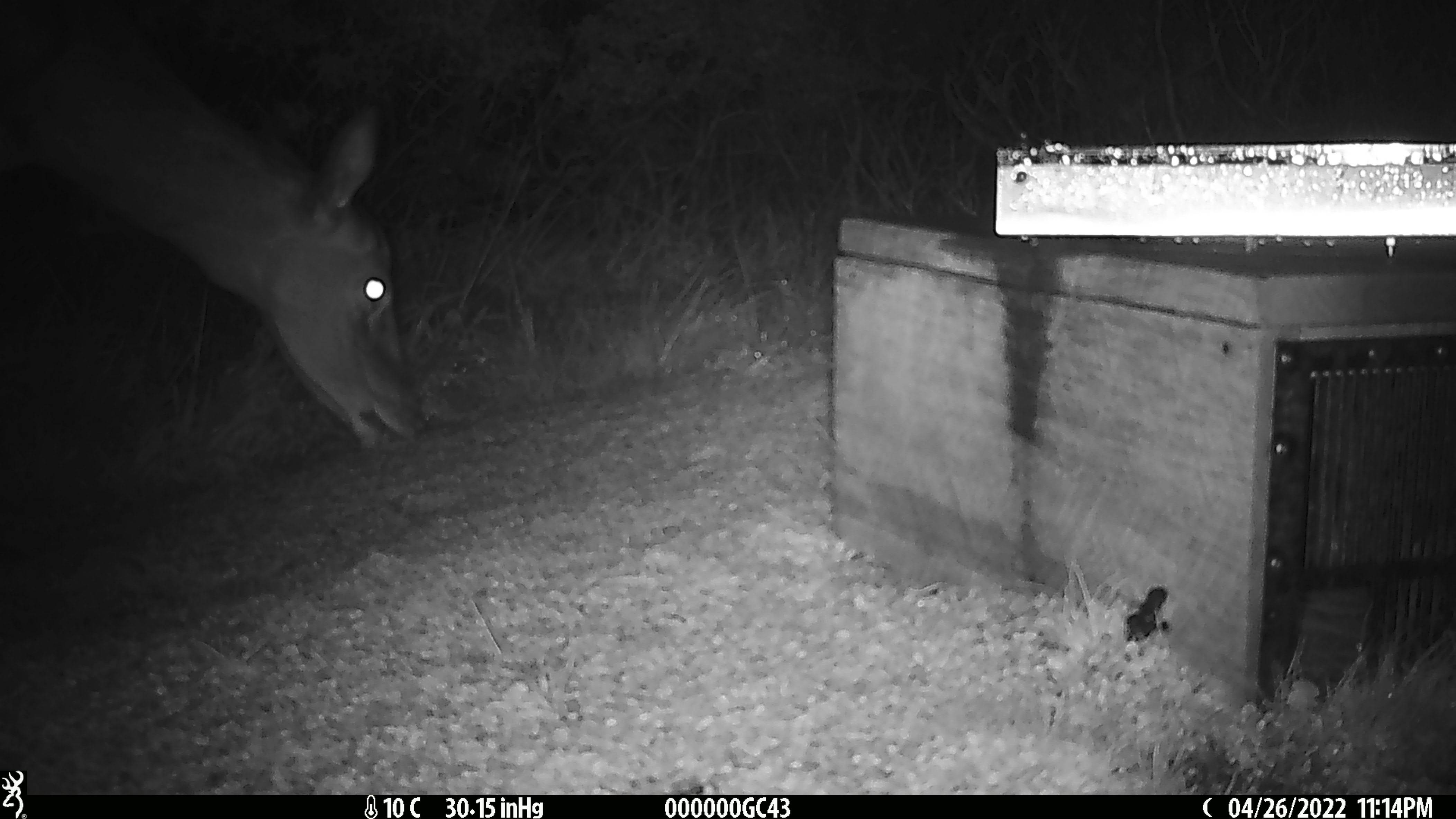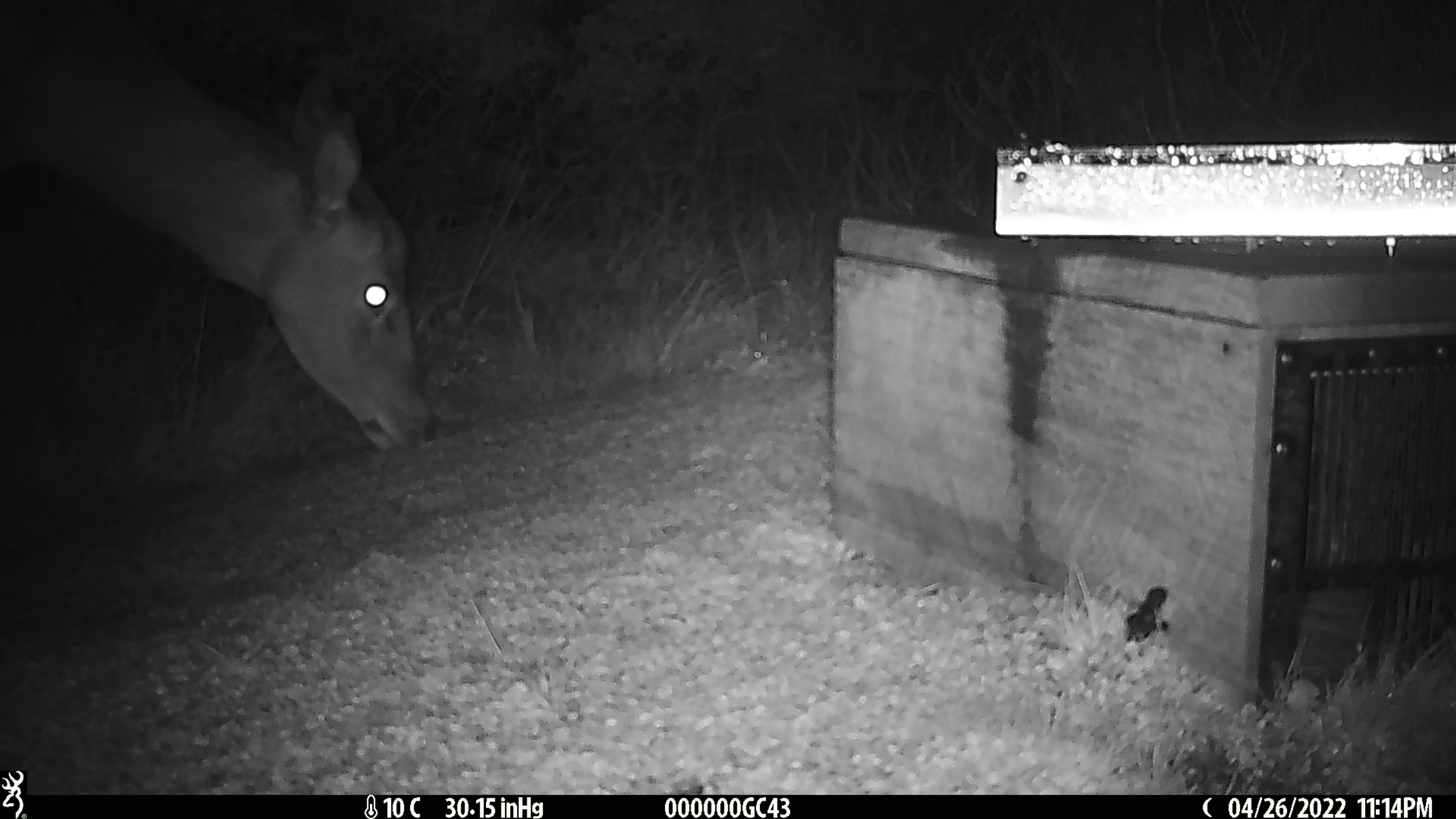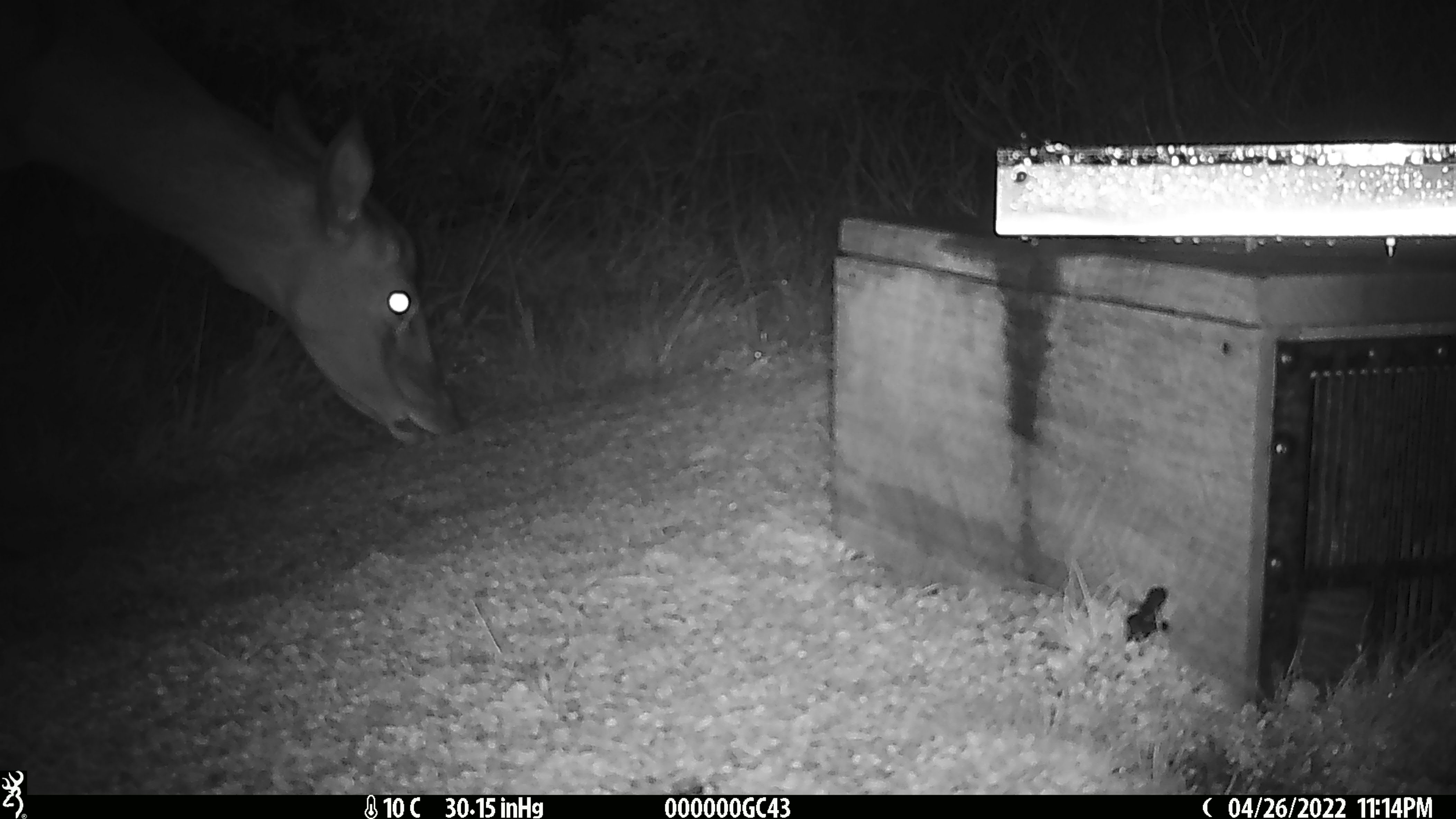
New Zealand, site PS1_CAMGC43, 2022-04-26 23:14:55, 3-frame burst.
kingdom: Animalia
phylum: Chordata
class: Mammalia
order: Artiodactyla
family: Cervidae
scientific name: Cervidae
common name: deer